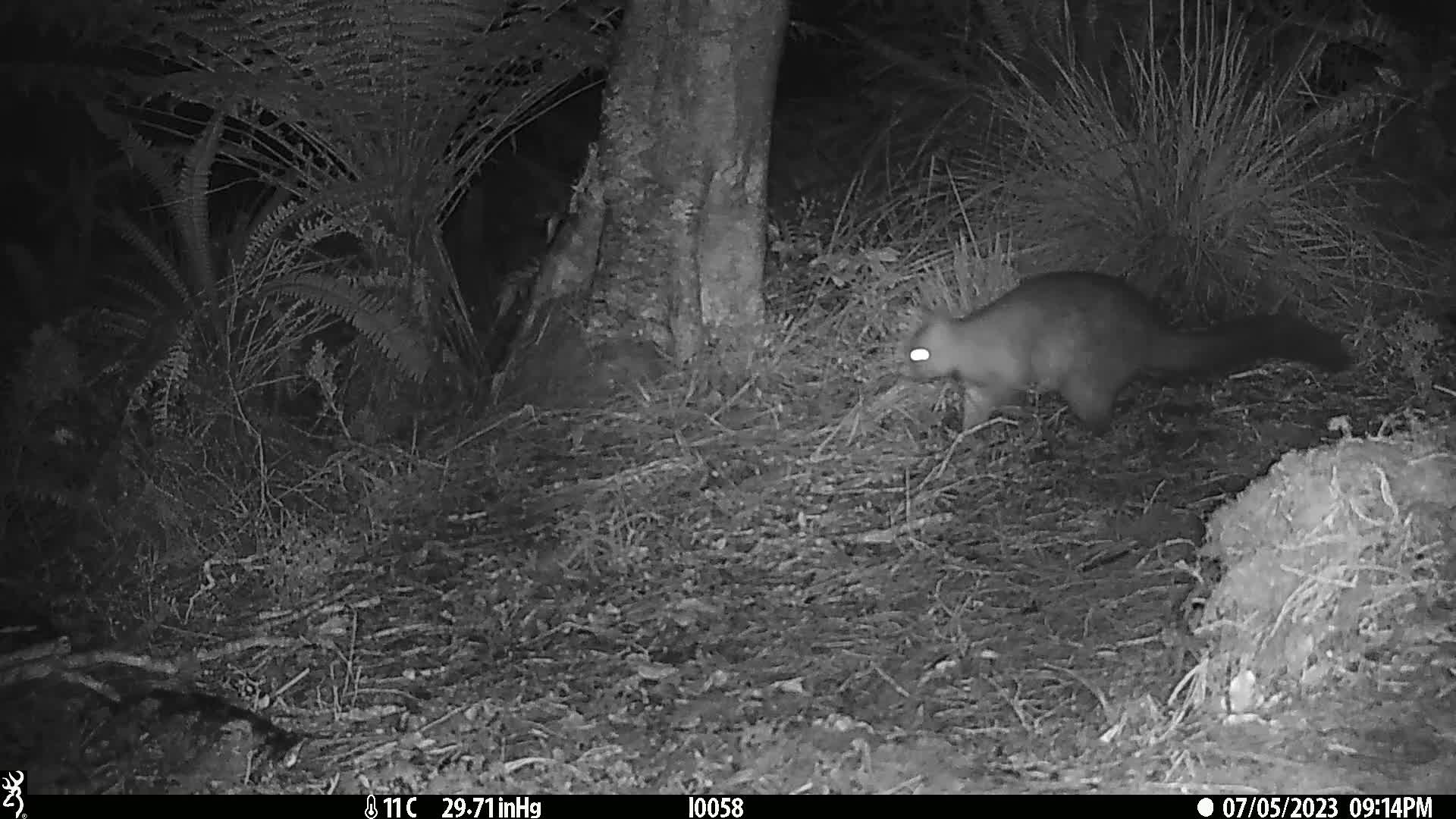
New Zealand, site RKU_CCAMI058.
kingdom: Animalia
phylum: Chordata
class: Mammalia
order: Diprotodontia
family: Phalangeridae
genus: Trichosurus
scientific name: Trichosurus vulpecula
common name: common brushtail possum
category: possum